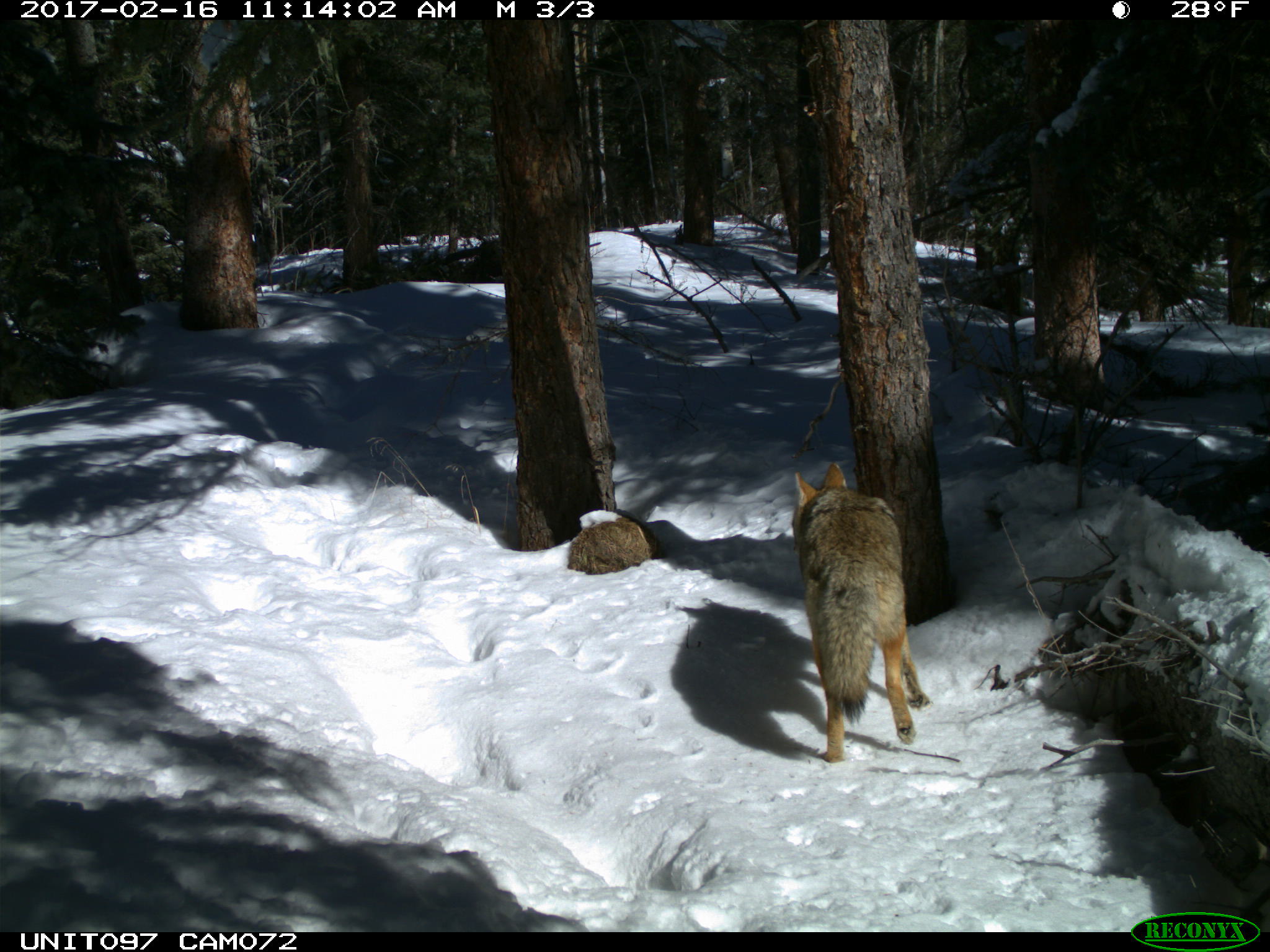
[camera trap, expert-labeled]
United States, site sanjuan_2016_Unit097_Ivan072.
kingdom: Animalia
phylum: Chordata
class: Mammalia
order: Carnivora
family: Canidae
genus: Canis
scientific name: Canis latrans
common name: coyote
Canis latrans (coyote).